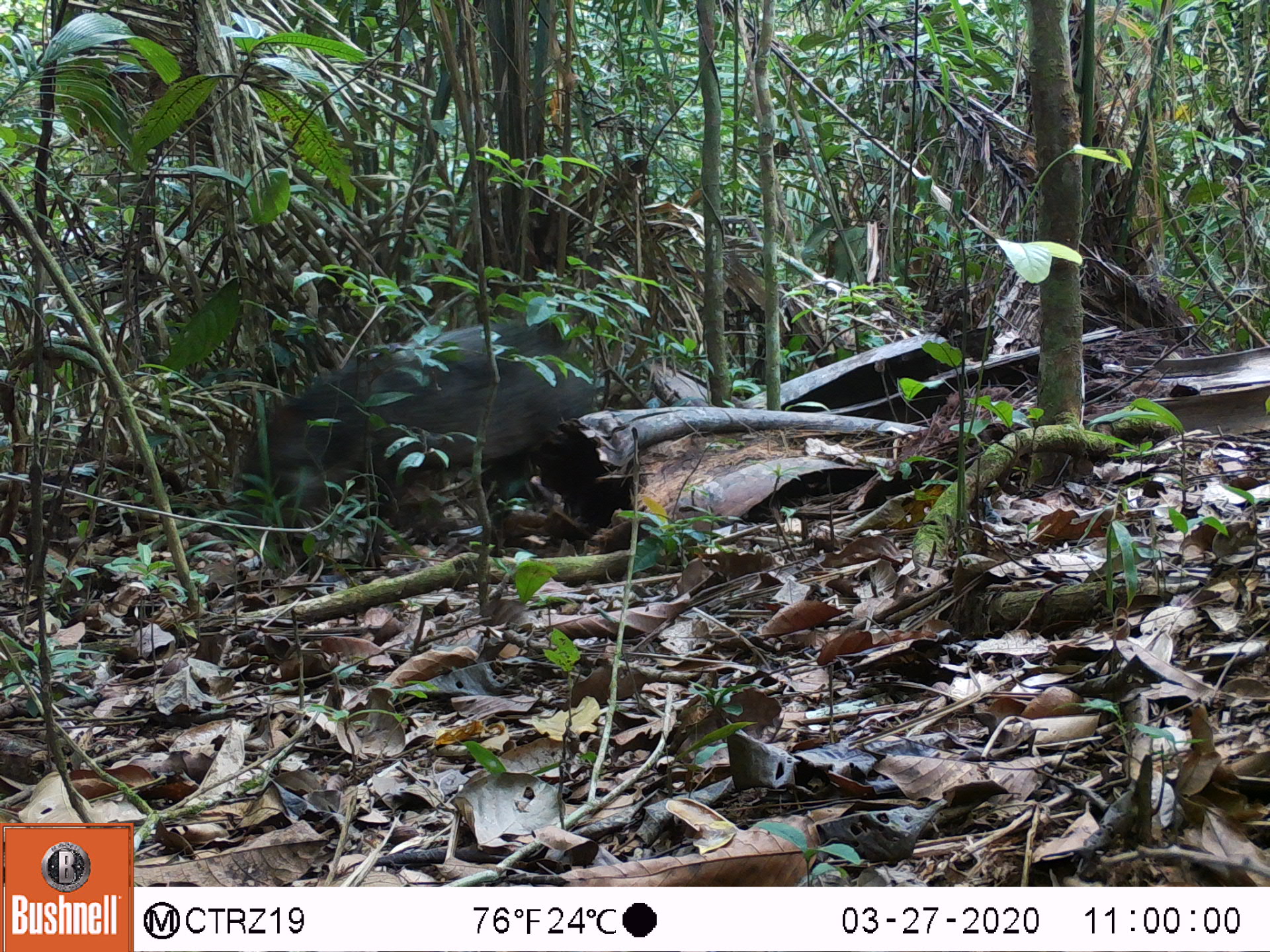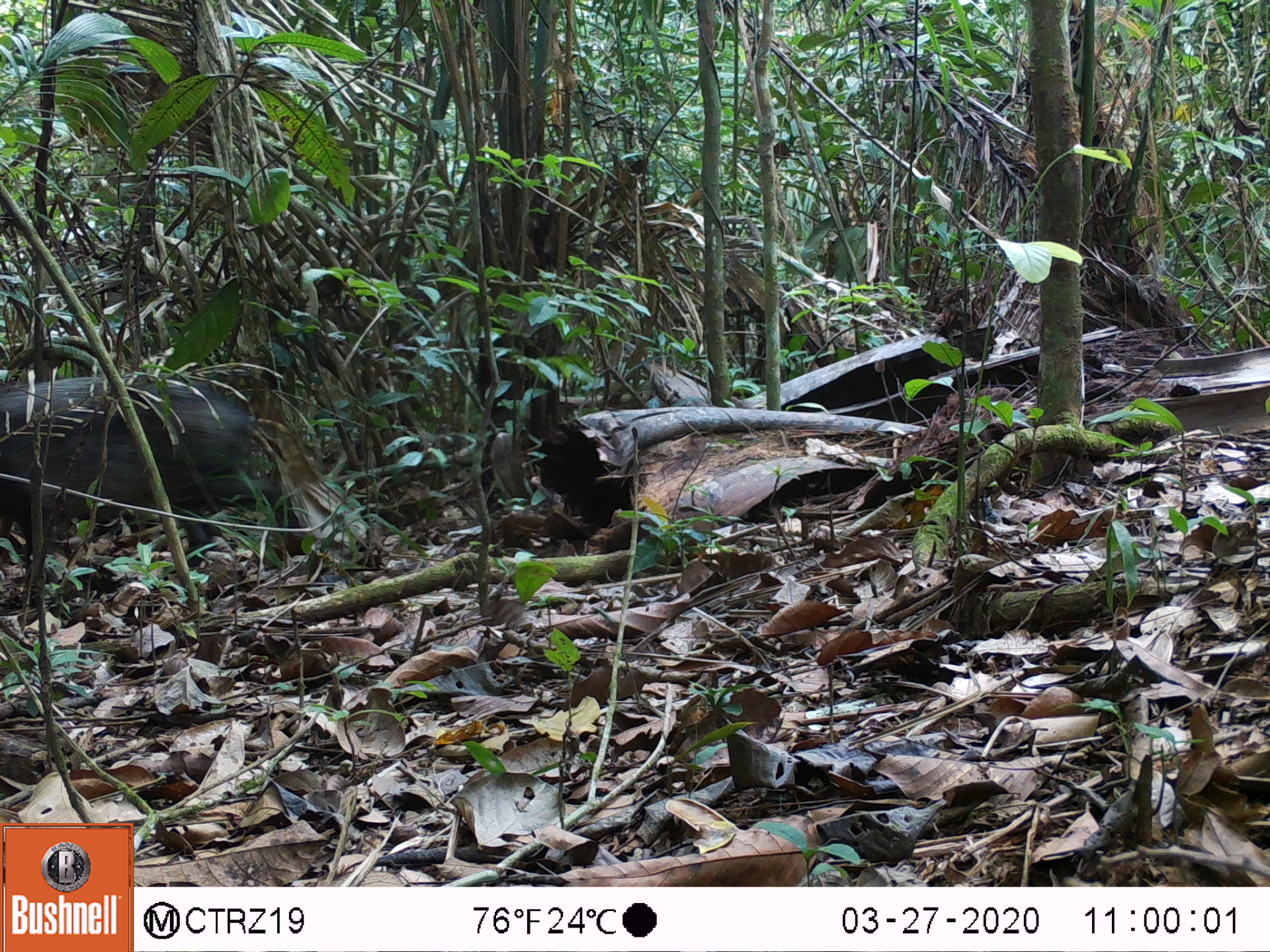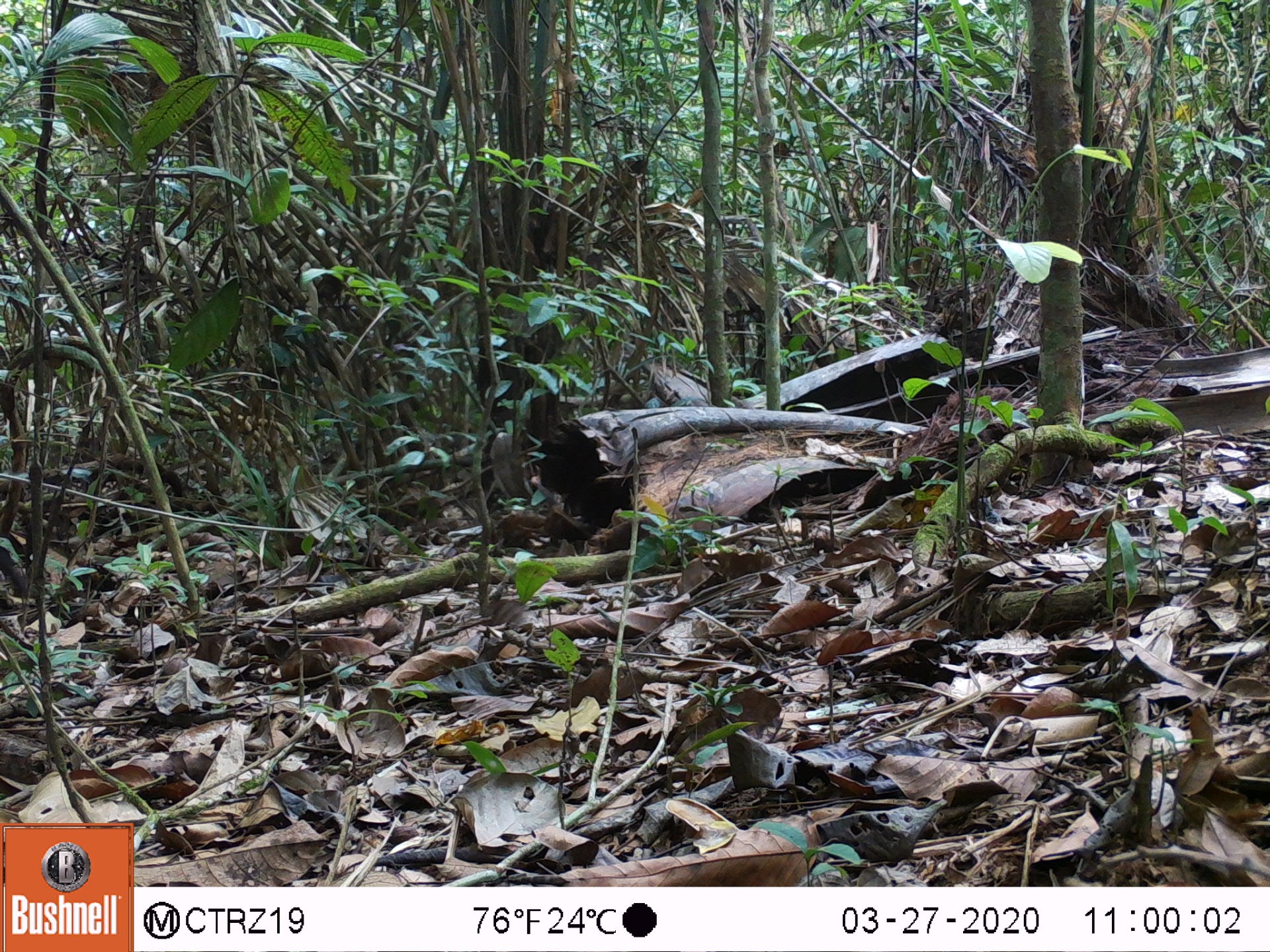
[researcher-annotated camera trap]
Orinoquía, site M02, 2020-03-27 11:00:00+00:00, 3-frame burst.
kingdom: Animalia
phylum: Chordata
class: Mammalia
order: Artiodactyla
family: Tayassuidae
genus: Pecari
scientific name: Pecari tajacu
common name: collared peccary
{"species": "collared peccary (Pecari tajacu)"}